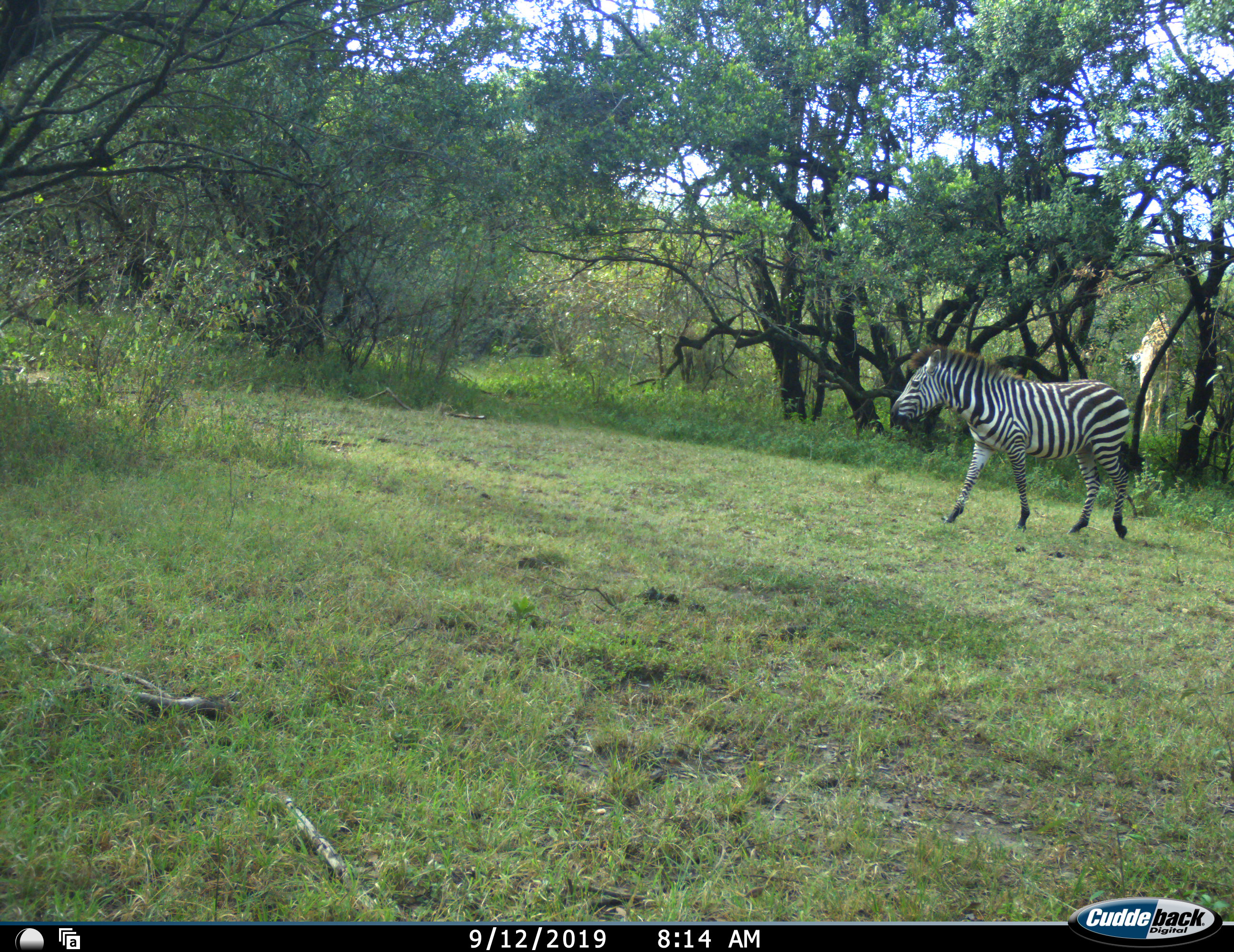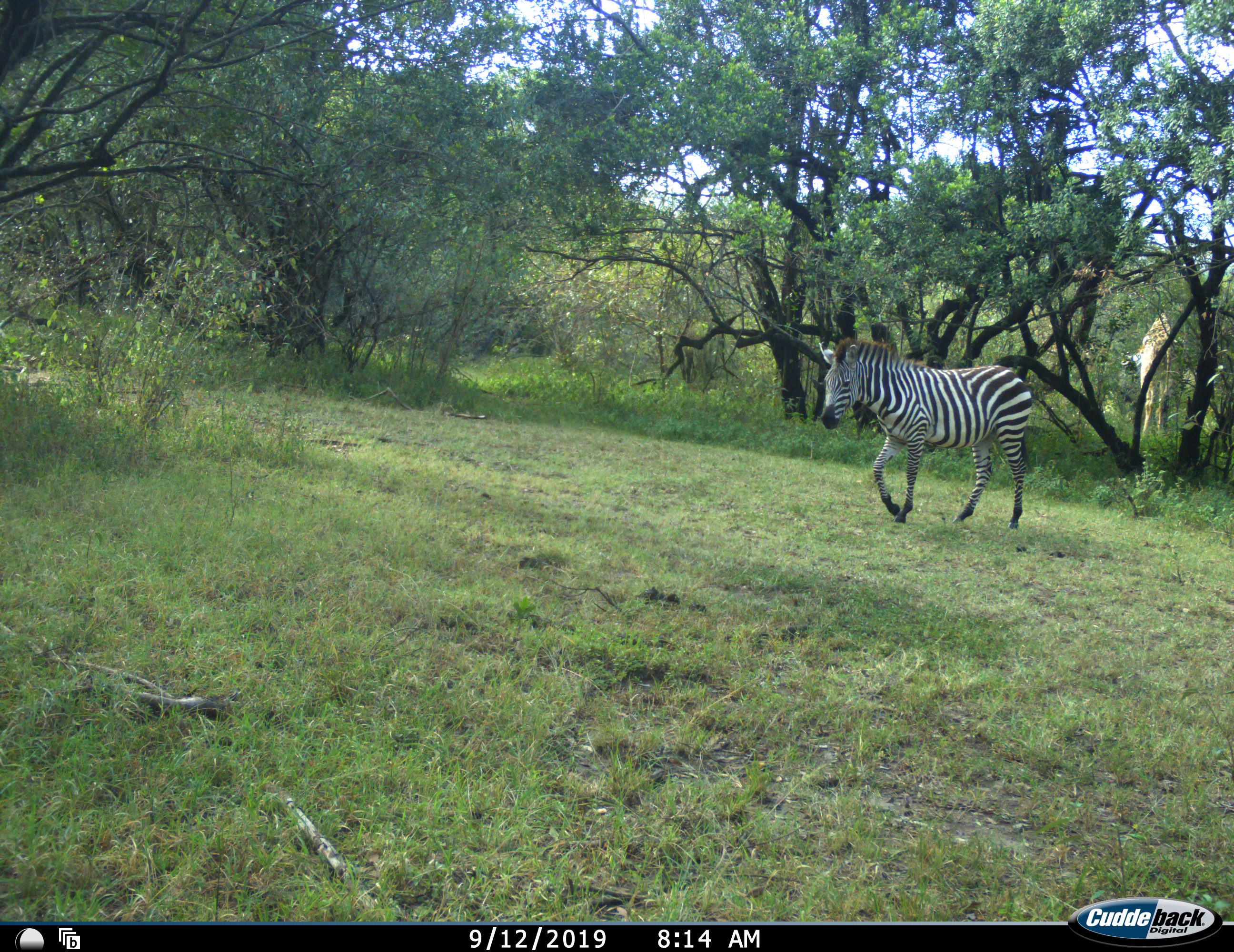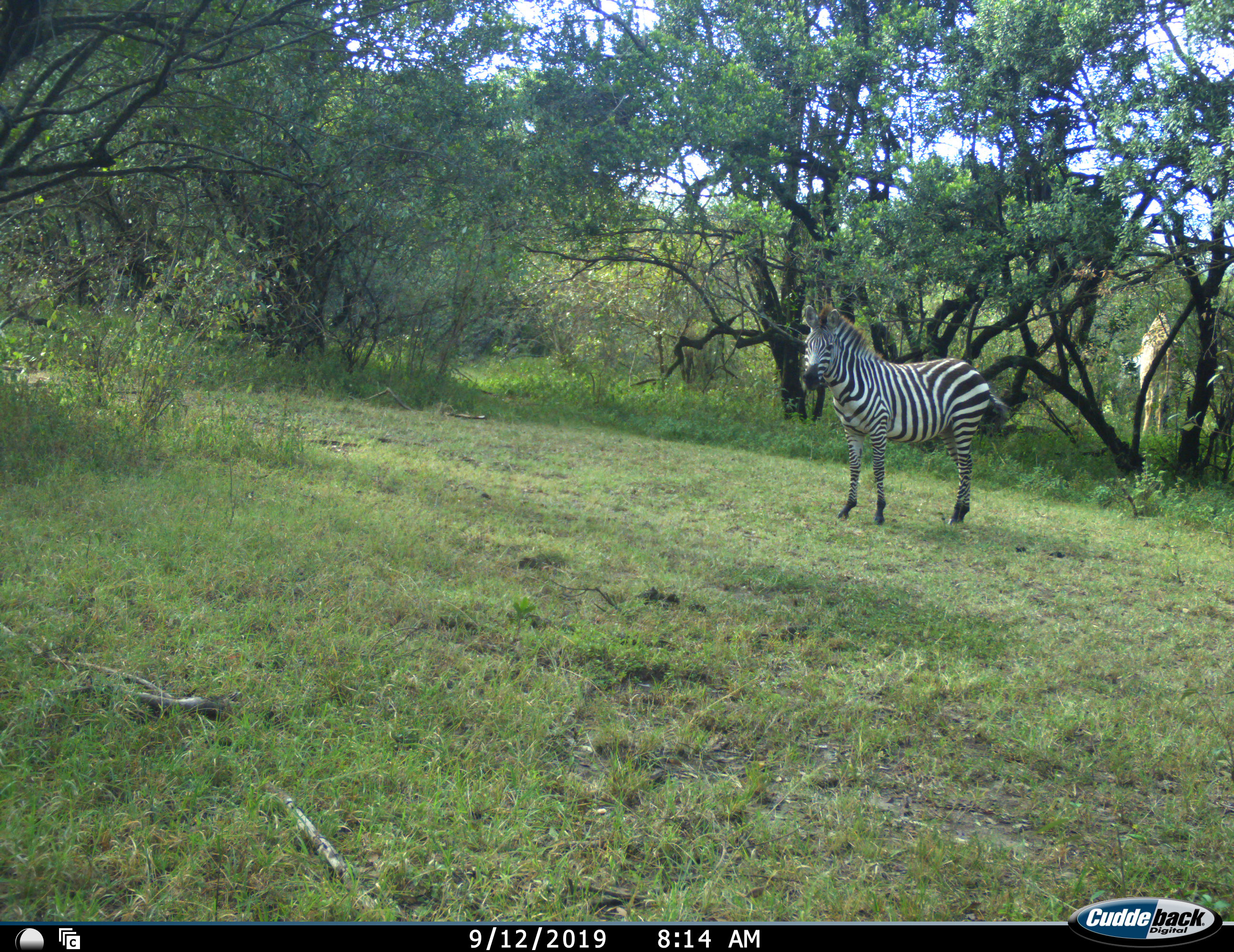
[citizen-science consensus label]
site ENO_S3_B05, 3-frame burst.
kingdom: Animalia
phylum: Chordata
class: Mammalia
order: Artiodactyla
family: Giraffidae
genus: Giraffa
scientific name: Giraffa camelopardalis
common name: giraffe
Giraffe (Giraffa camelopardalis), count 1. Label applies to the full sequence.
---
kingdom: Animalia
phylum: Chordata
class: Mammalia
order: Perissodactyla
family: Equidae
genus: Equus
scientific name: Equus quagga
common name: plains zebra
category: zebraplains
Zebraplains (plains zebra) (Equus quagga), count 1. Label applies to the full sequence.